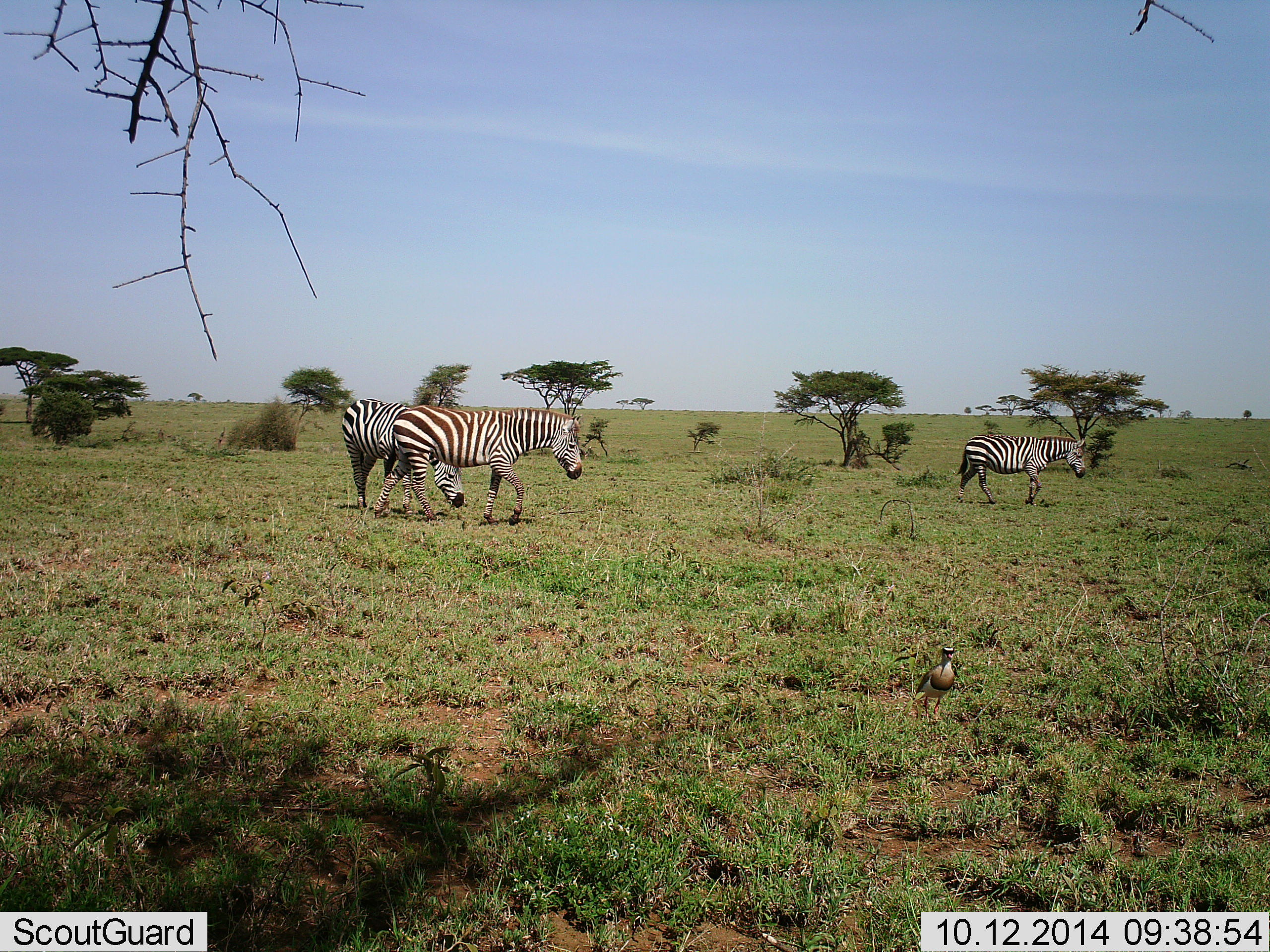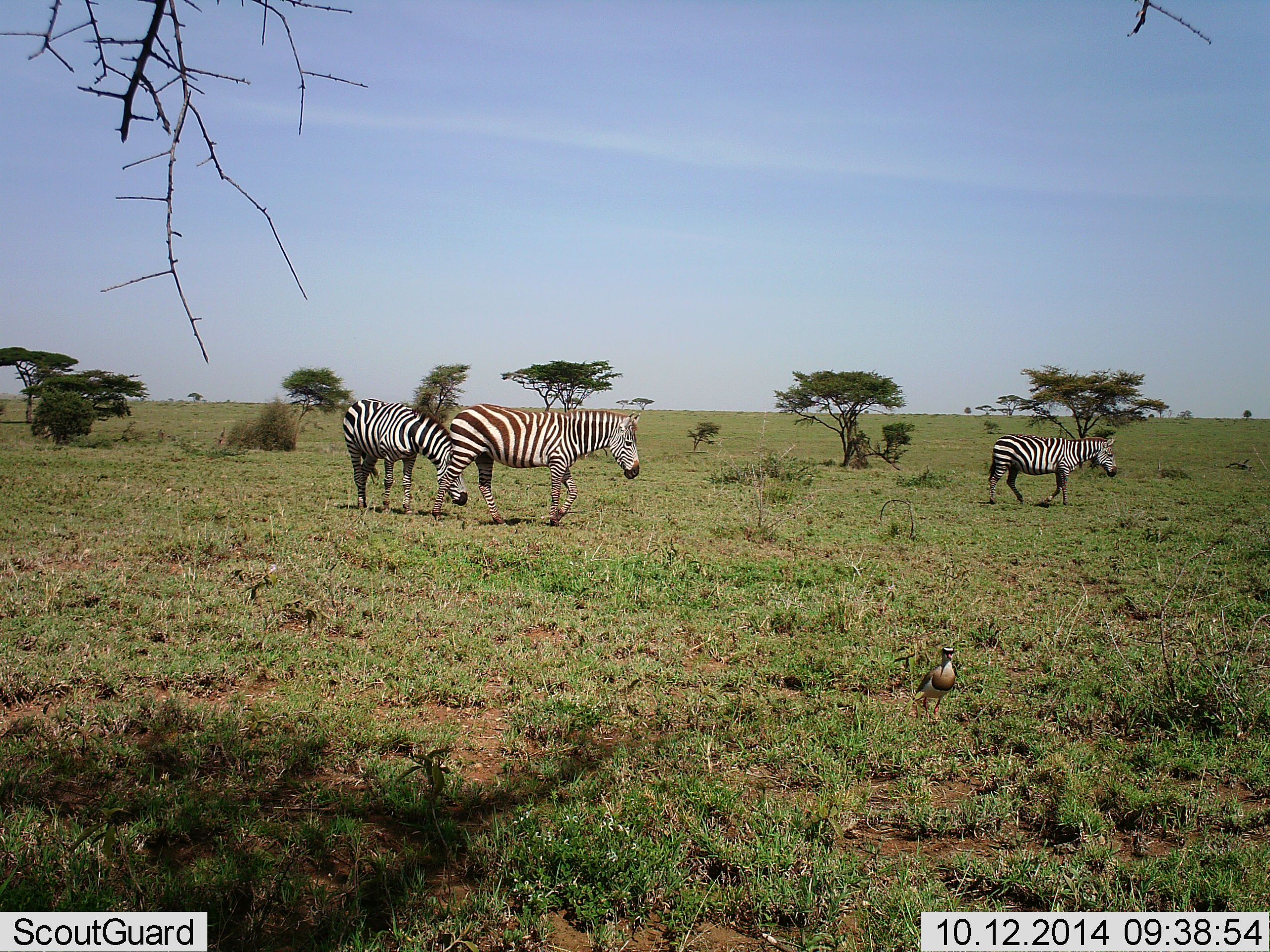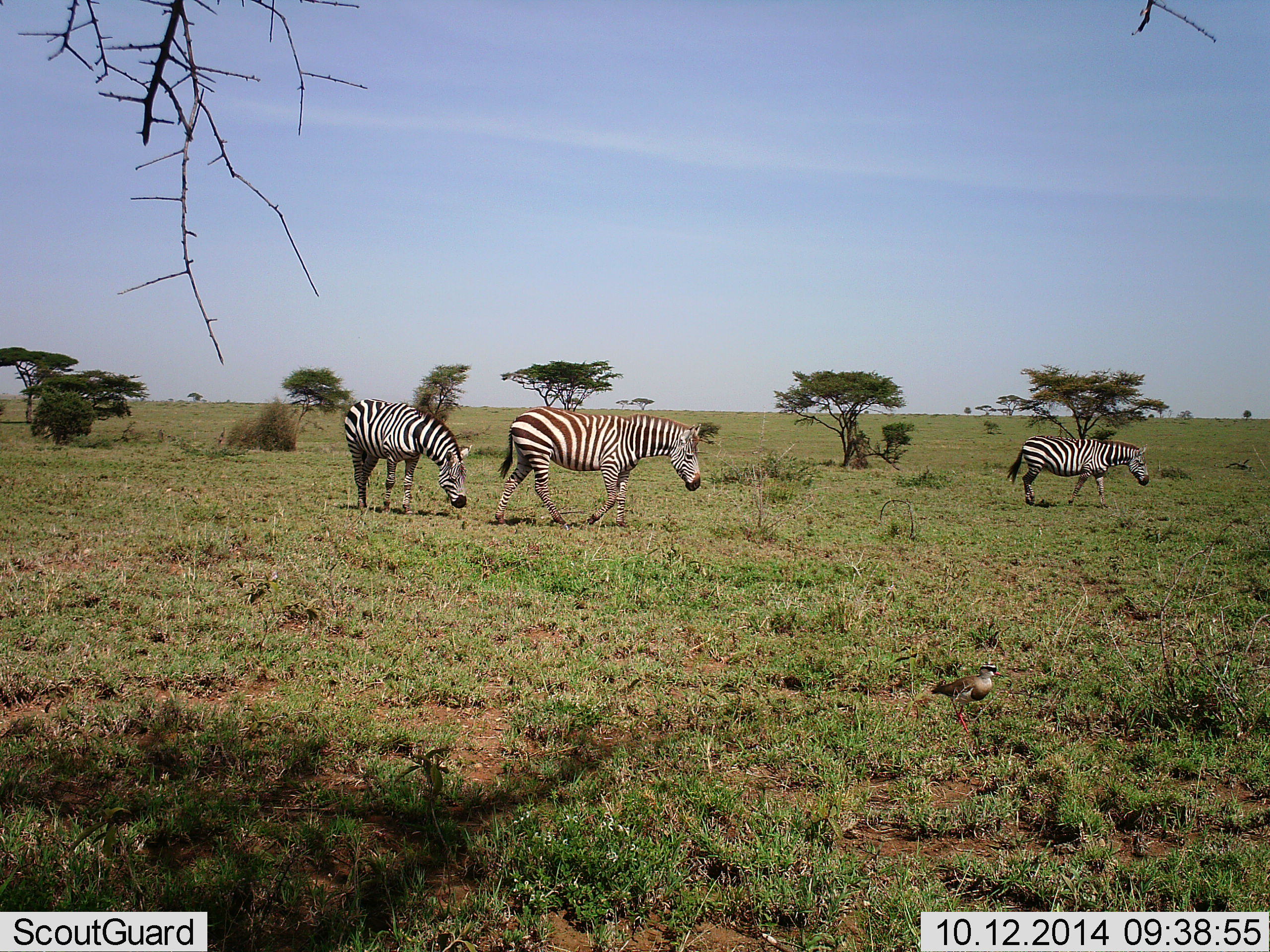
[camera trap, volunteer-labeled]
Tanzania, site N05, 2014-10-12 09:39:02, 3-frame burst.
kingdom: Animalia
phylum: Chordata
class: Aves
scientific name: Aves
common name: bird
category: otherbird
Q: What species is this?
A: Otherbird (bird) (Aves).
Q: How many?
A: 1.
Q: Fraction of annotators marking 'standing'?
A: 50%.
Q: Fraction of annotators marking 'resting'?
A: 0%.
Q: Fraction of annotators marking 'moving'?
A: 70%.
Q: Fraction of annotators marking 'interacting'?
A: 0%.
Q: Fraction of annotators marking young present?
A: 0%.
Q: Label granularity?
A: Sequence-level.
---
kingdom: Animalia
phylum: Chordata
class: Mammalia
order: Perissodactyla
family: Equidae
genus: Equus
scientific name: Equus quagga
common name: plains zebra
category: zebra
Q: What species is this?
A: Zebra (plains zebra) (Equus quagga).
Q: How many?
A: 3.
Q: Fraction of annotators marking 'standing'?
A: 33%.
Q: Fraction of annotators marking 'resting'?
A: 0%.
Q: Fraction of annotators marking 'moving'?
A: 90%.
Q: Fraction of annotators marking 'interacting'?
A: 5%.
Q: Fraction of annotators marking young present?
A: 5%.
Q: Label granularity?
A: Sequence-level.